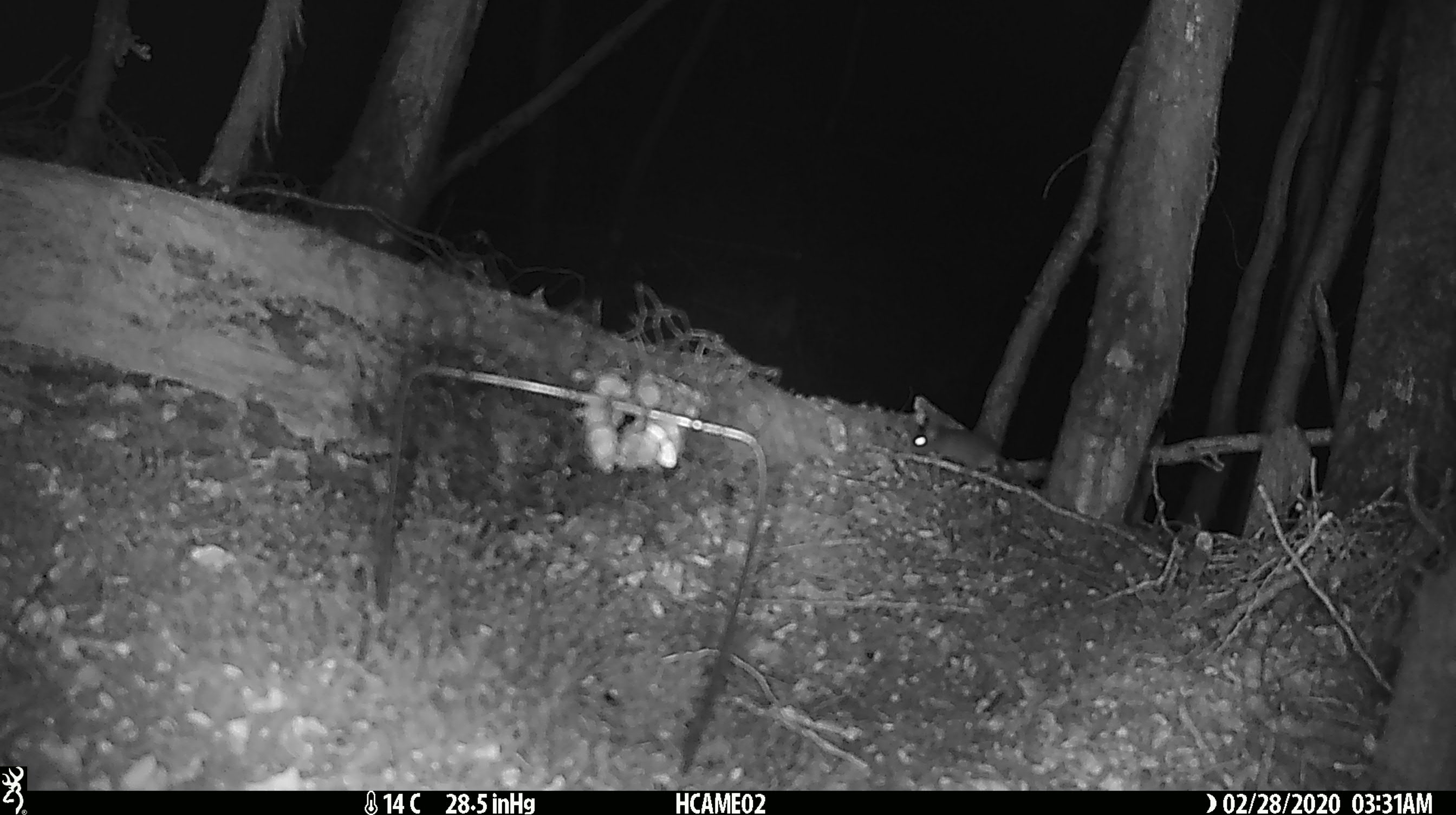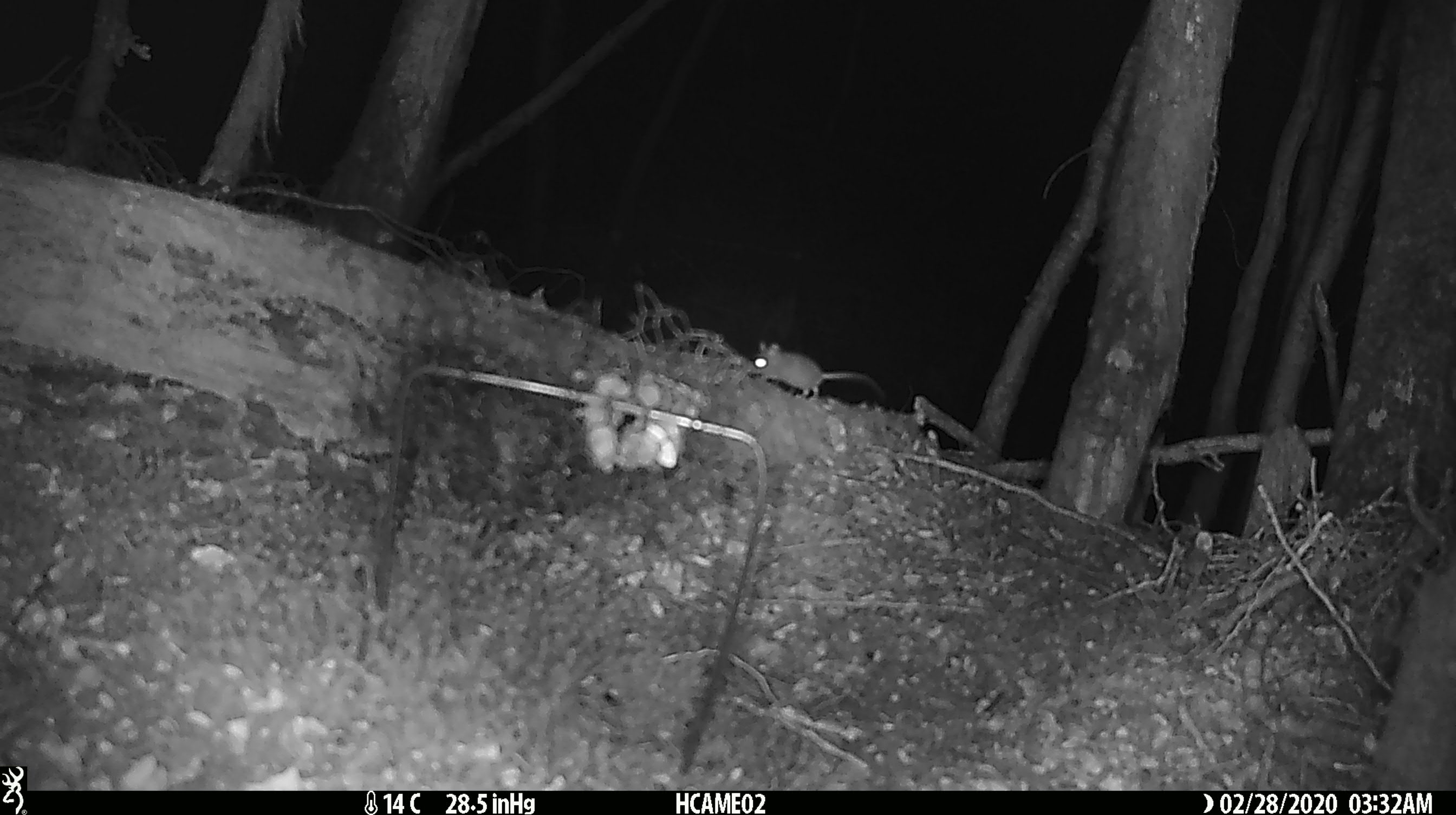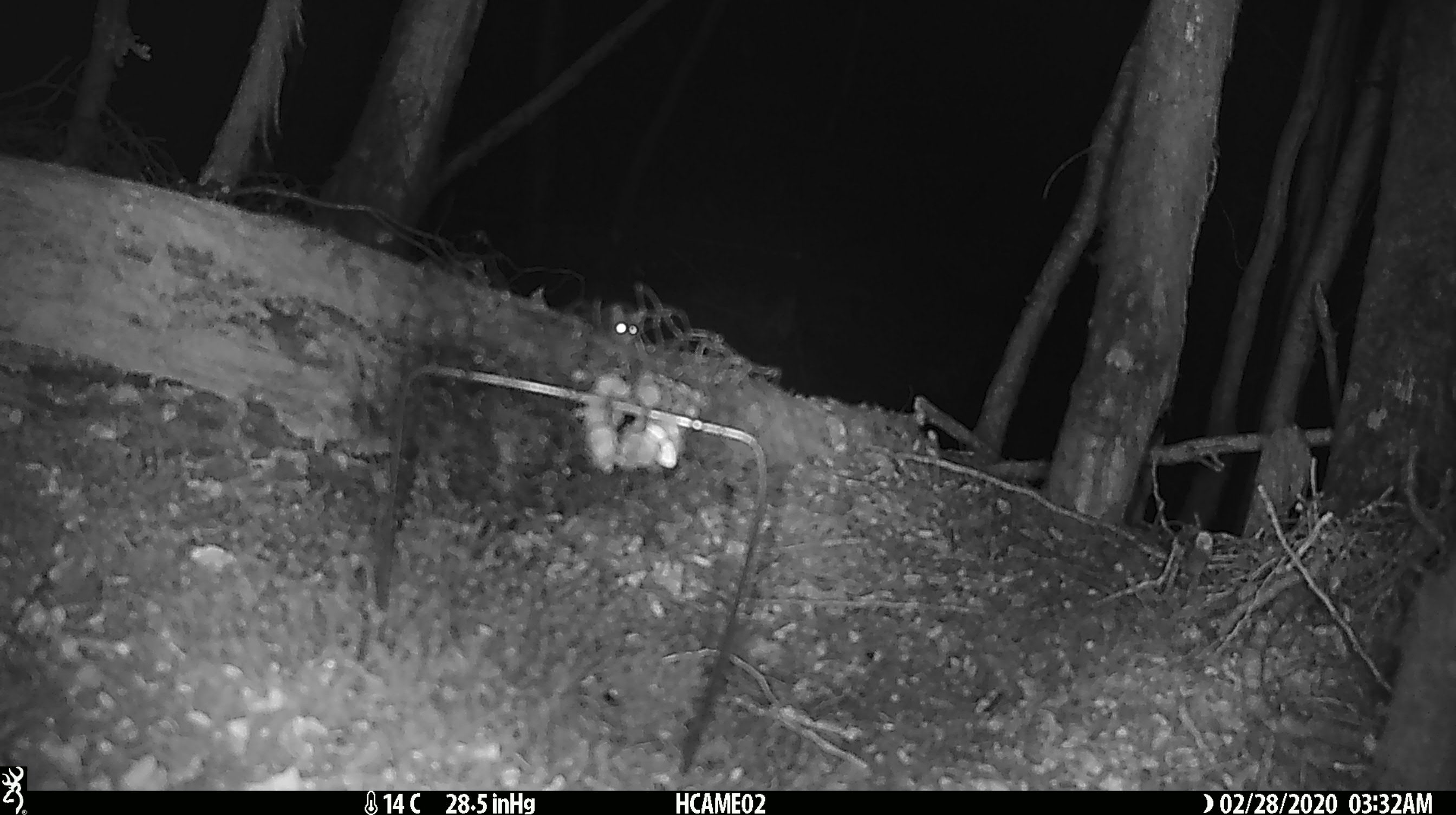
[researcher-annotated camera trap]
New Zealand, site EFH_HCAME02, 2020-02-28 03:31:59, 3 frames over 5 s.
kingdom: Animalia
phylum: Chordata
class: Mammalia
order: Rodentia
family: Muridae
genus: Mus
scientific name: Mus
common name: mouse